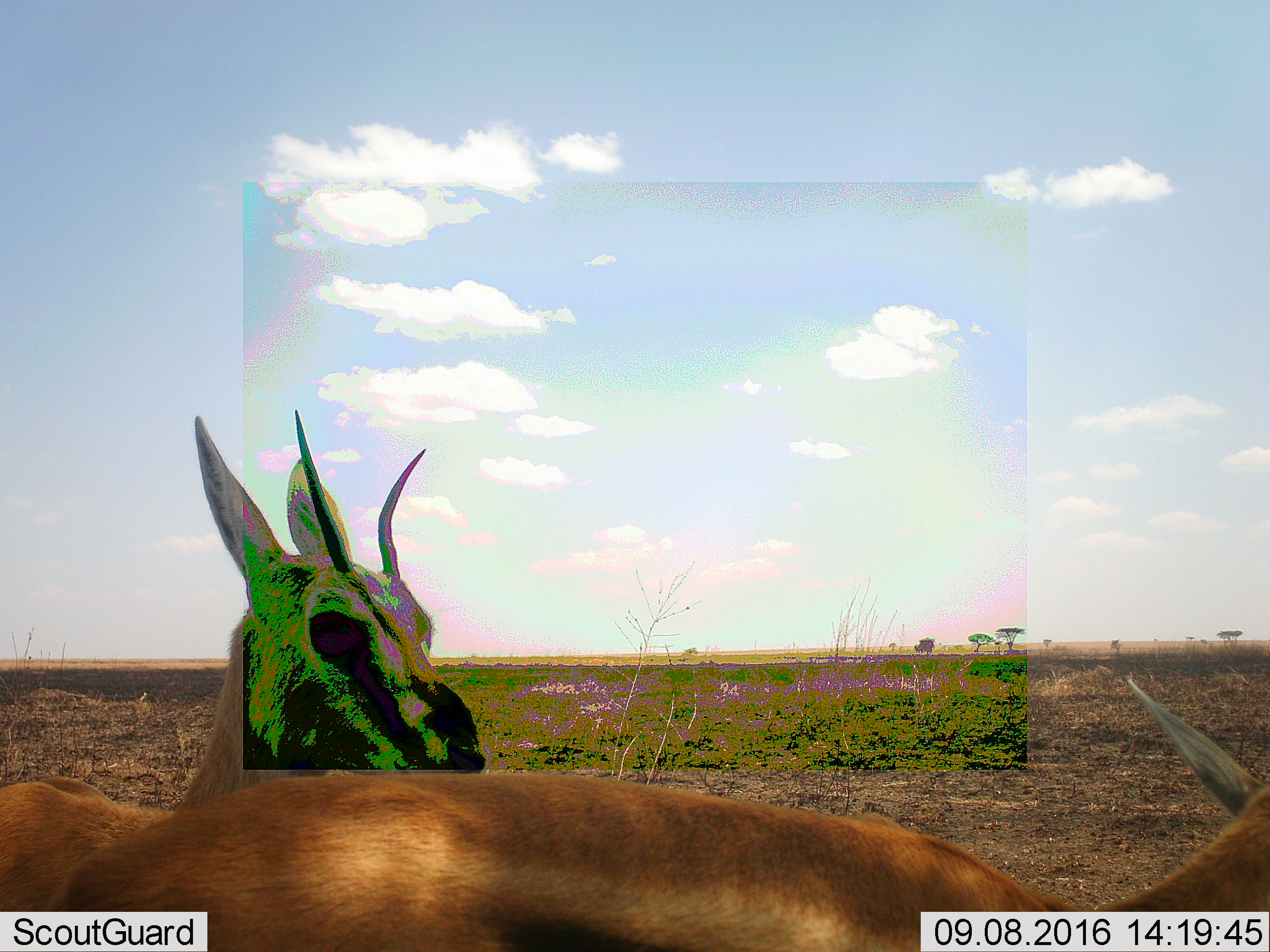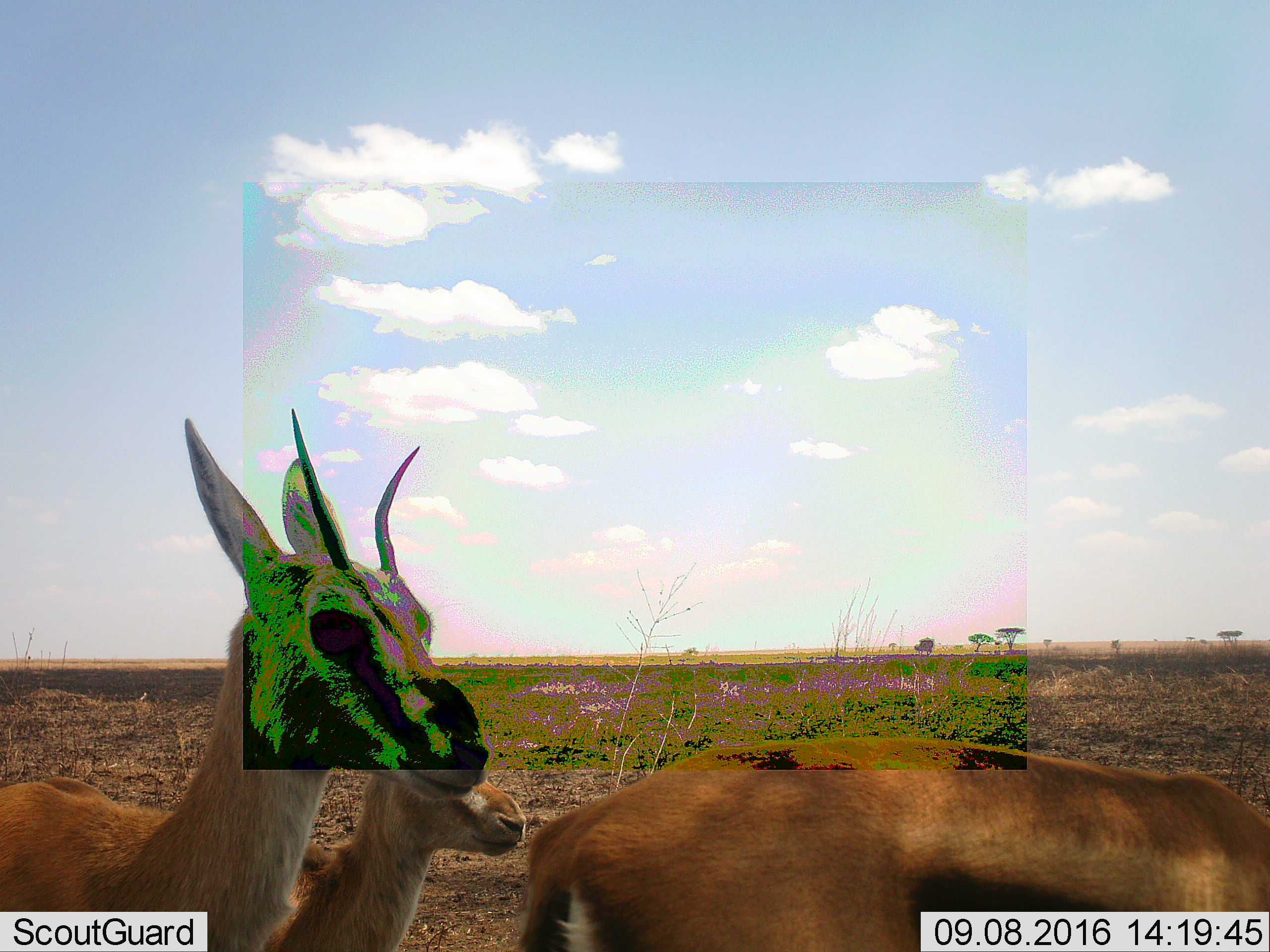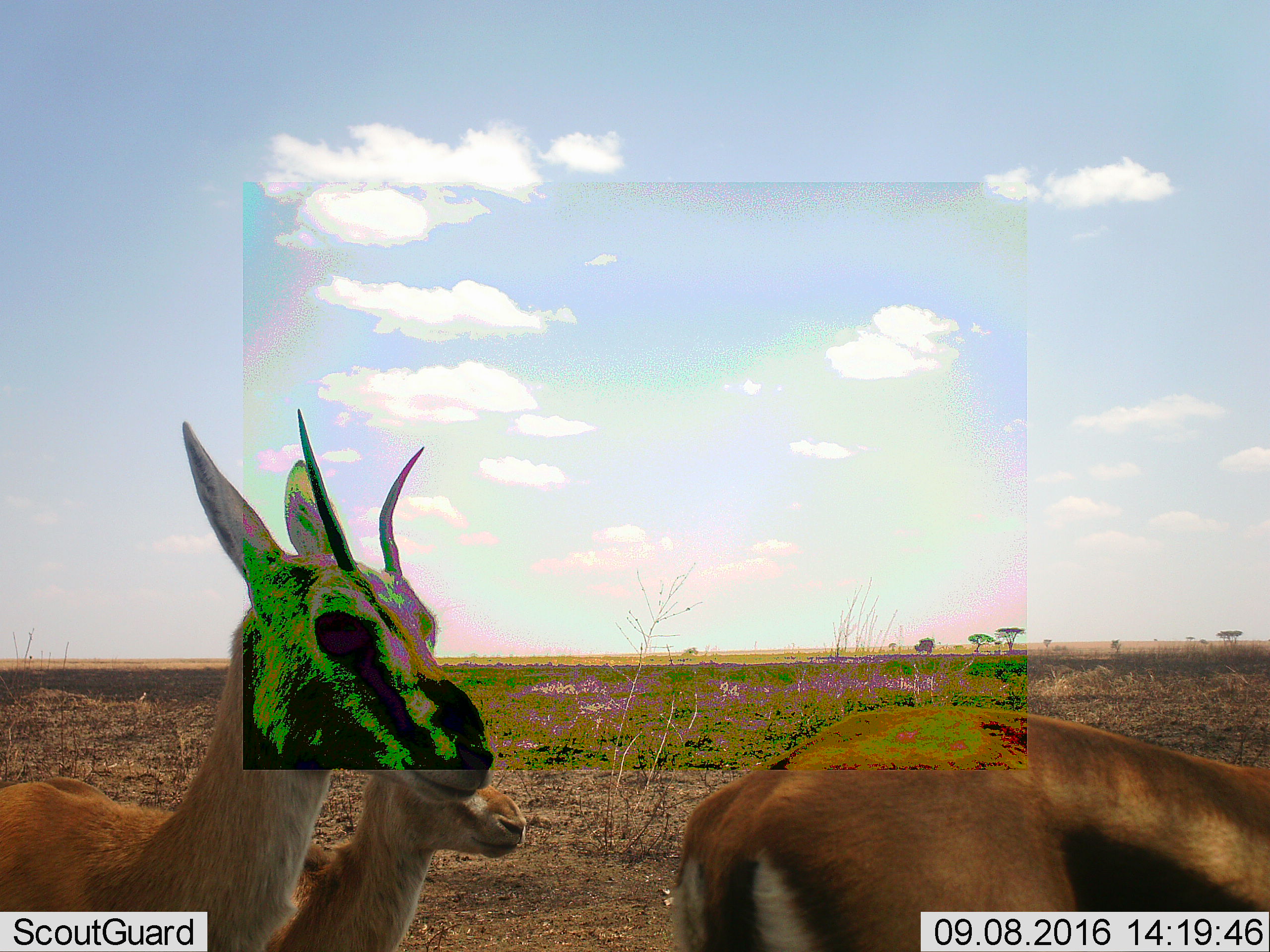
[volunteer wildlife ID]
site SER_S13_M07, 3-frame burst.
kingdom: Animalia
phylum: Chordata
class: Mammalia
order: Artiodactyla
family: Bovidae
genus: Eudorcas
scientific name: Eudorcas thomsonii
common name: thomson's gazelle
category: gazellethomsons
Gazellethomsons (thomson's gazelle) (Eudorcas thomsonii), count 3. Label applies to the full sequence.